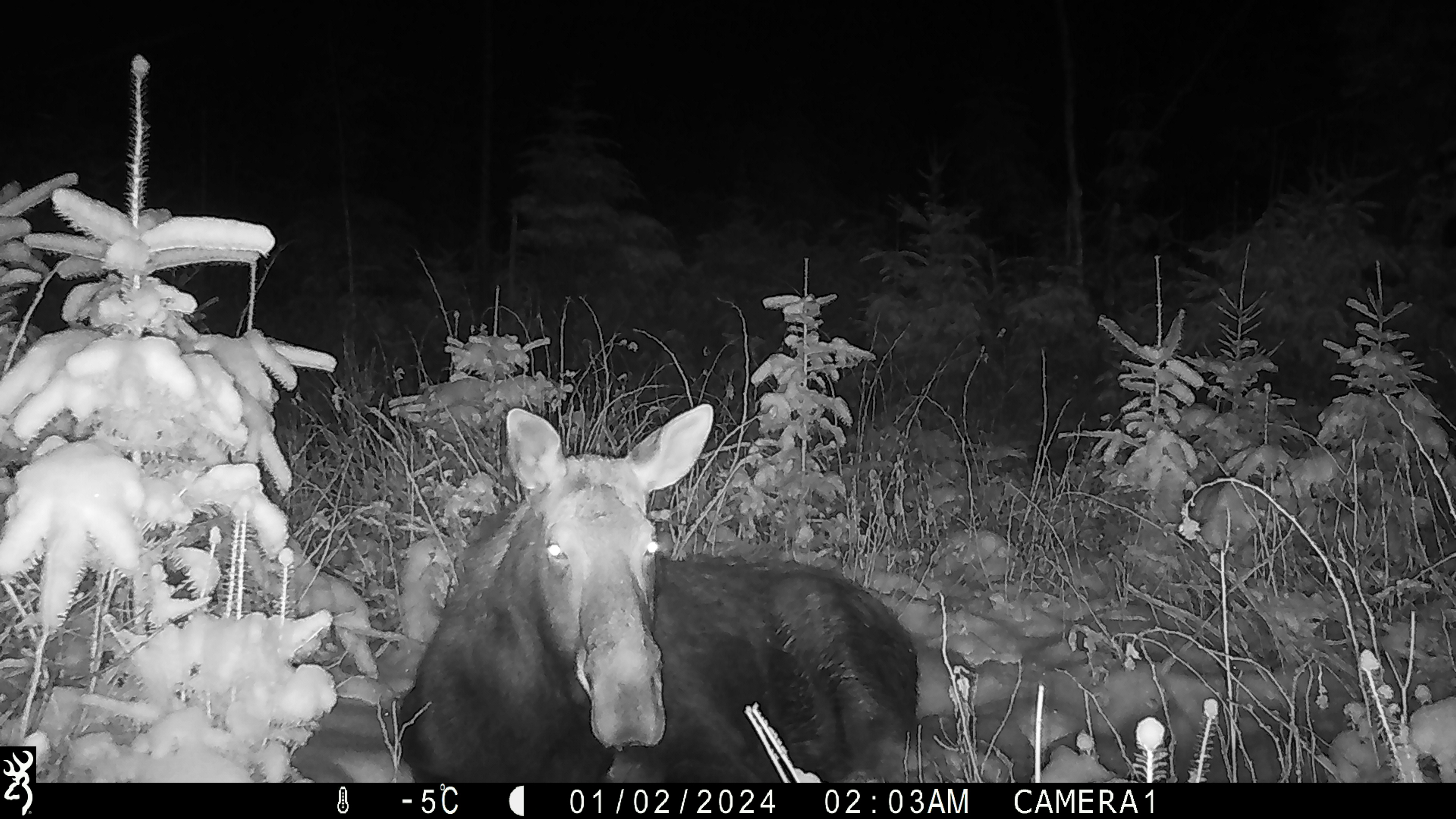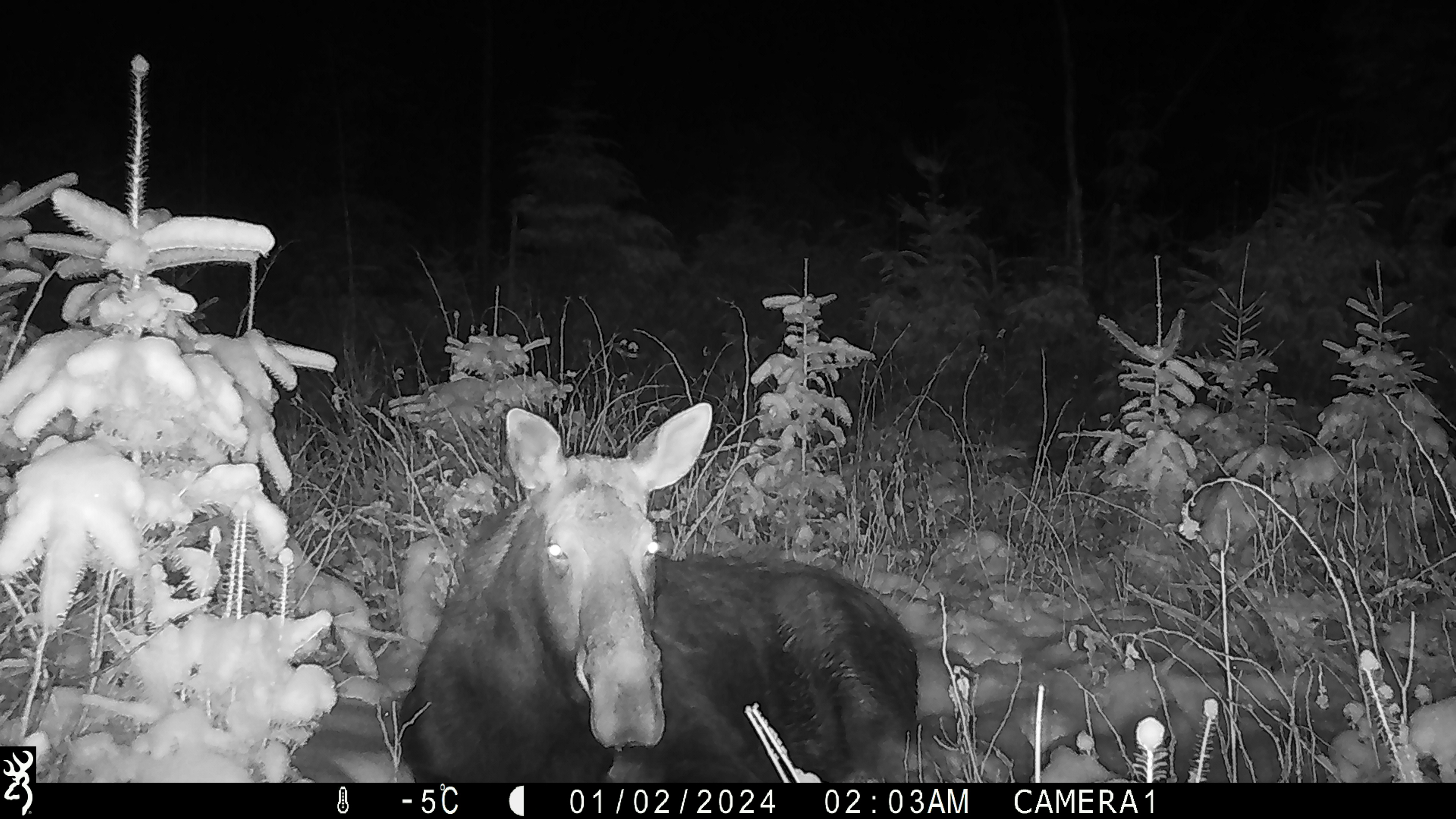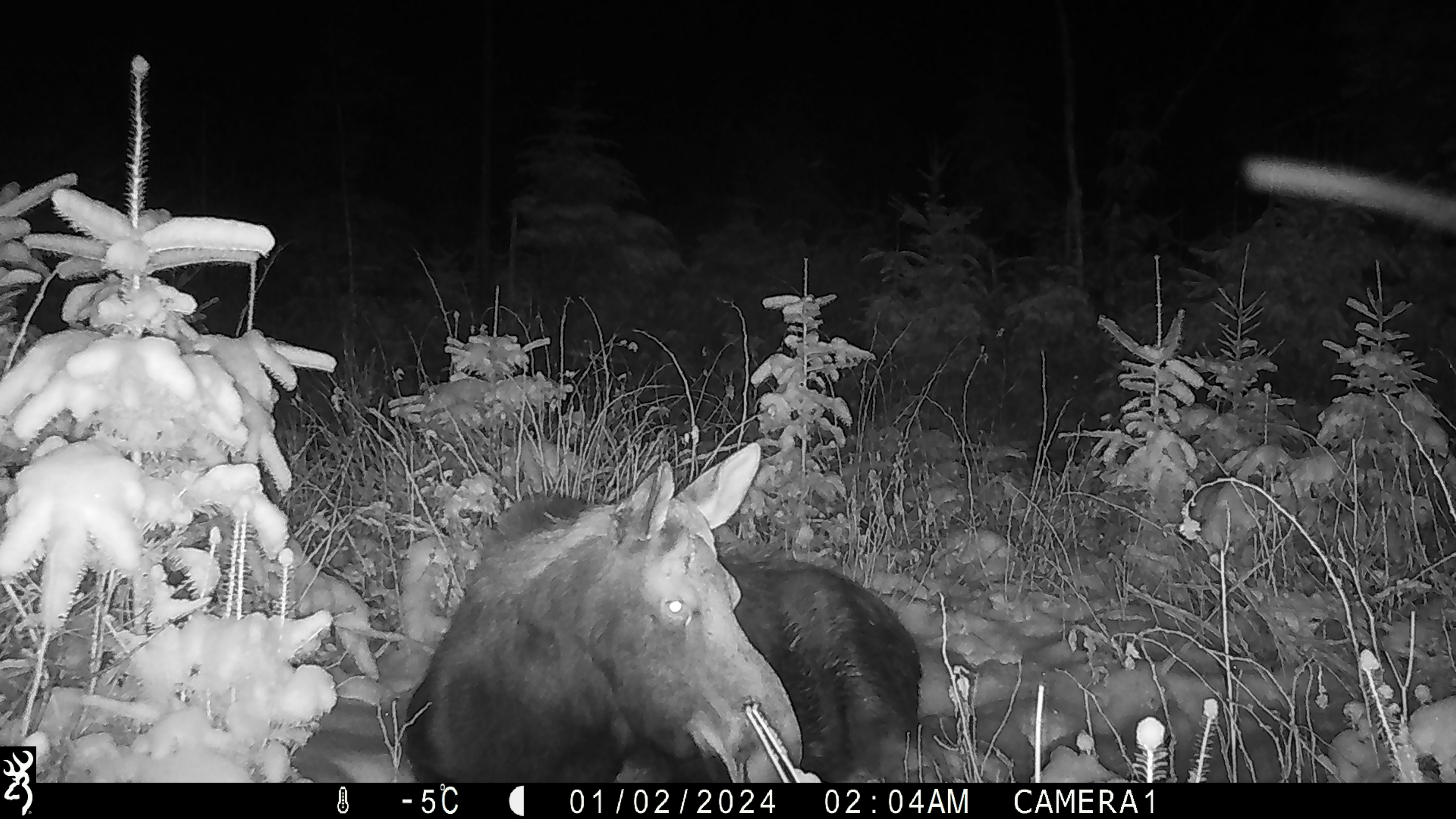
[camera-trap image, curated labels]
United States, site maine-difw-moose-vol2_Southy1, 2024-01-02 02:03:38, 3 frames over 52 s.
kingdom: Animalia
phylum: Chordata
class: Mammalia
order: Artiodactyla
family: Cervidae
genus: Alces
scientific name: Alces alces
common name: moose